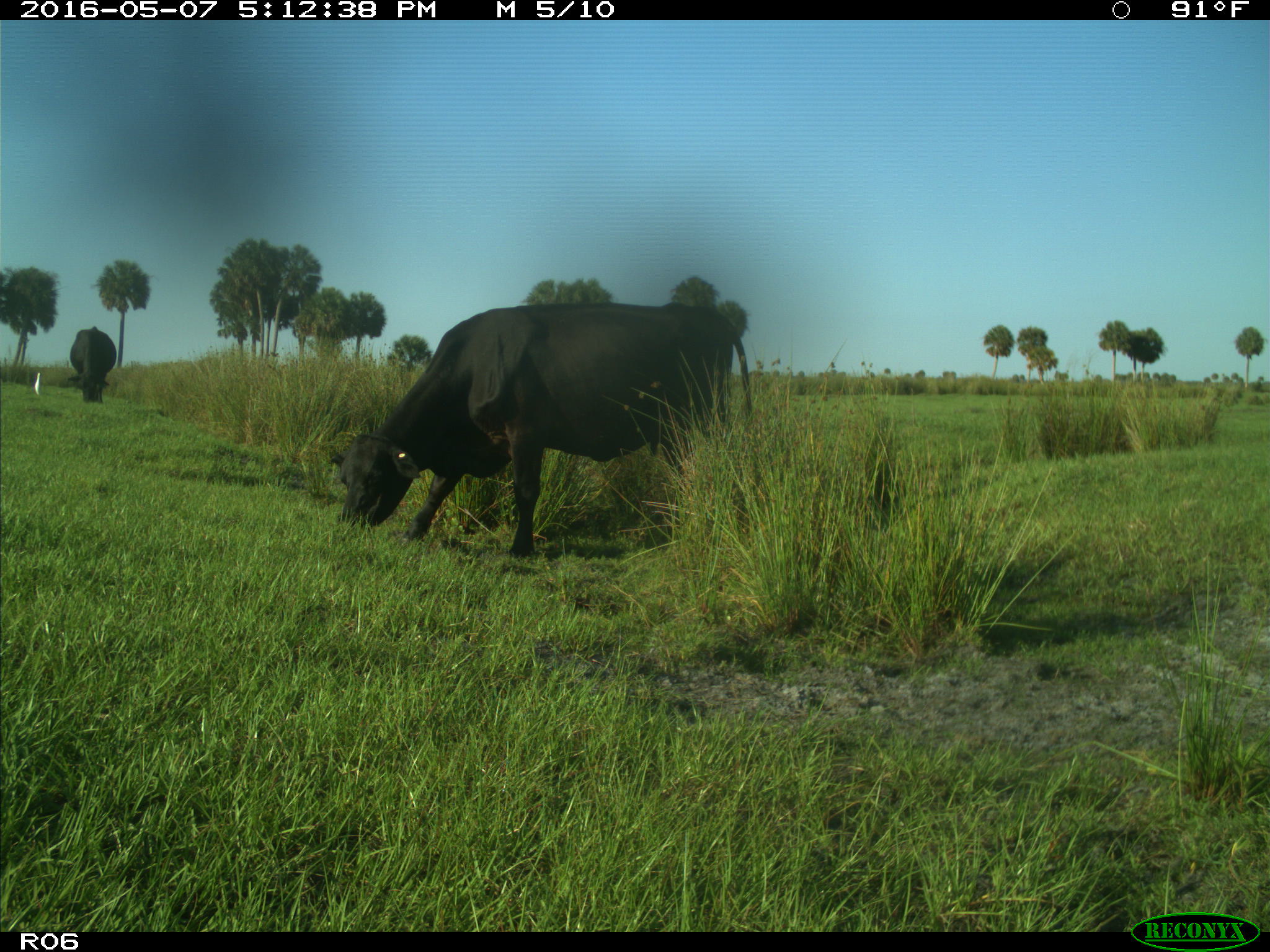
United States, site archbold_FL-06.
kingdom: Animalia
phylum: Chordata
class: Mammalia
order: Artiodactyla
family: Bovidae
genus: Bos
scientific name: Bos taurus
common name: domestic cow